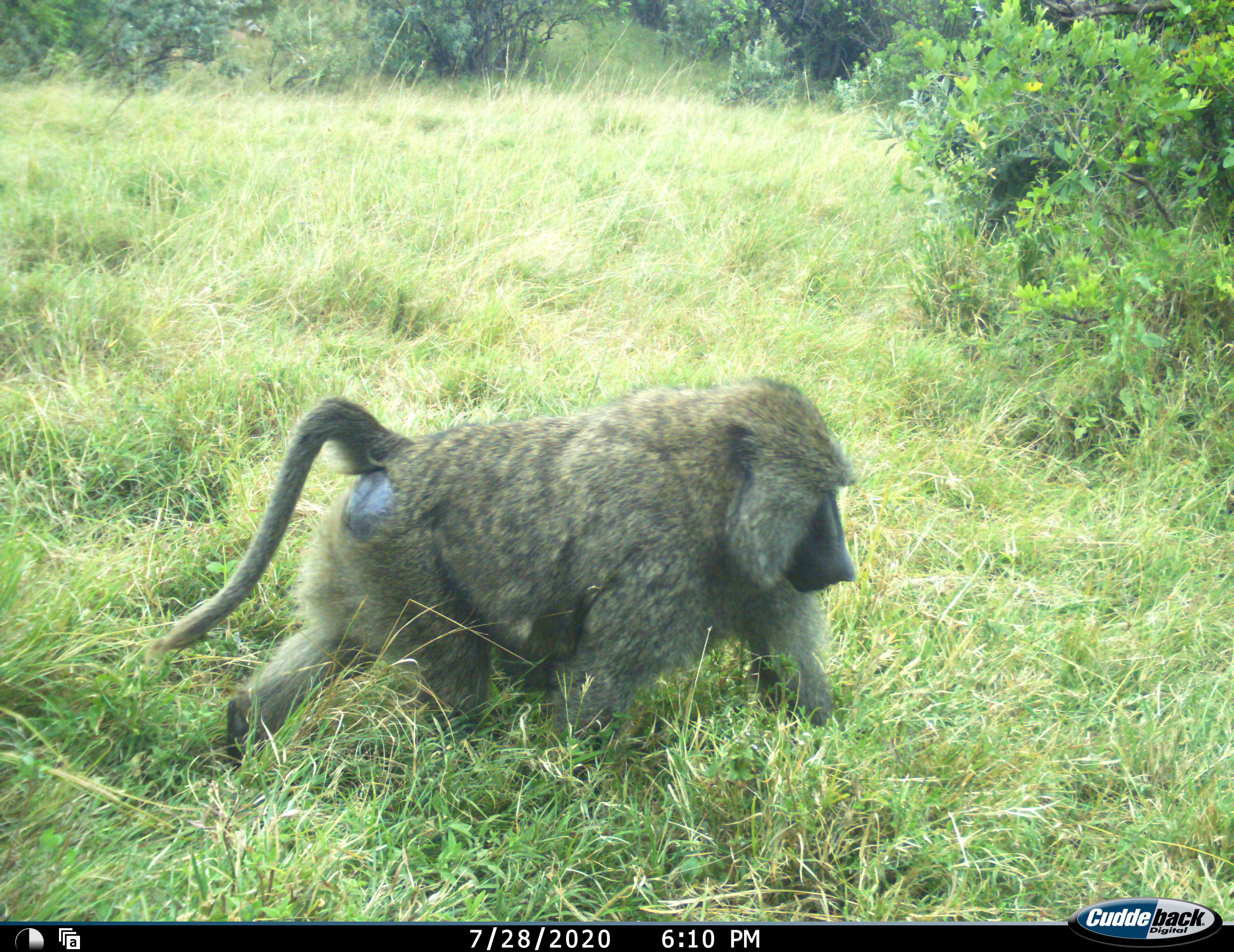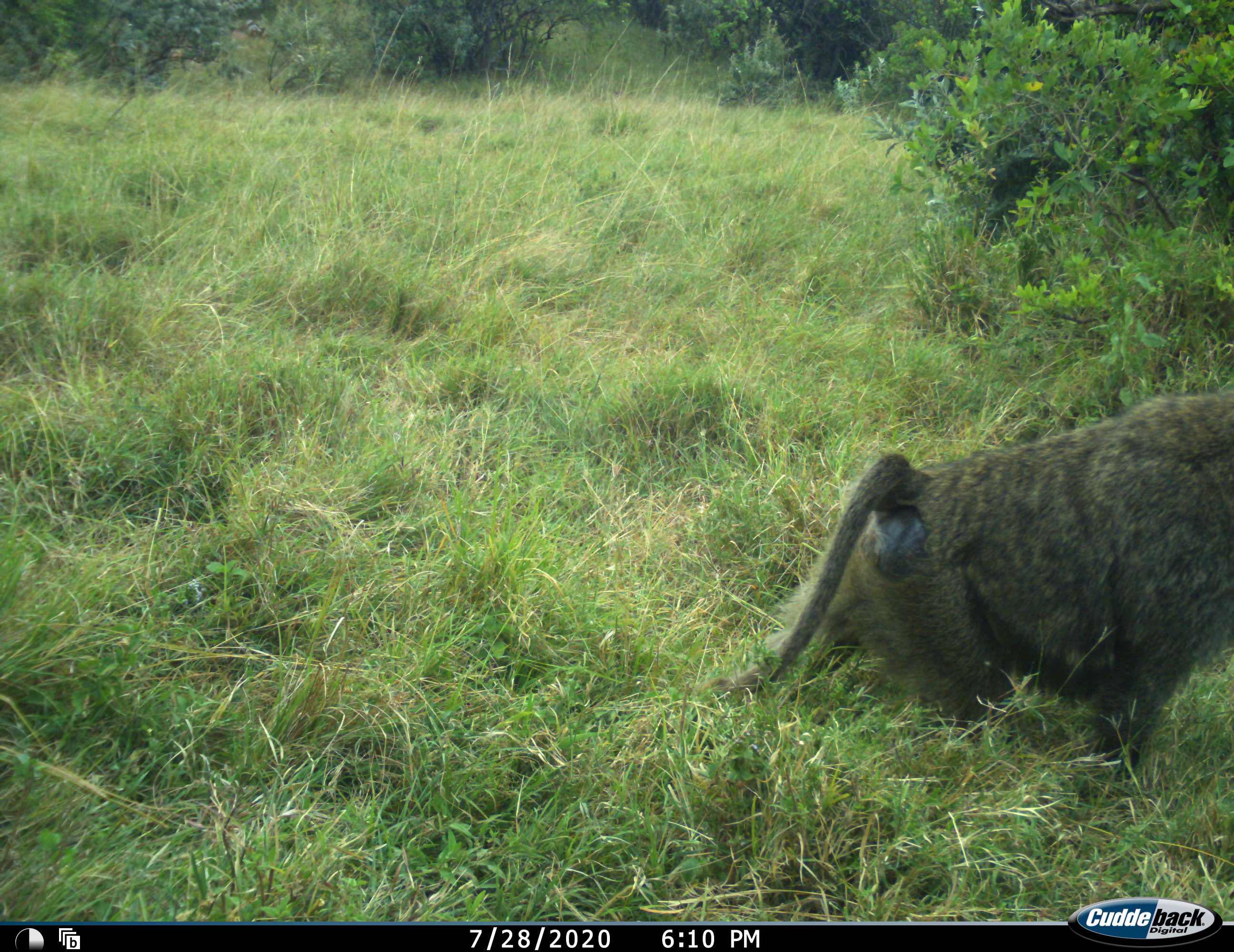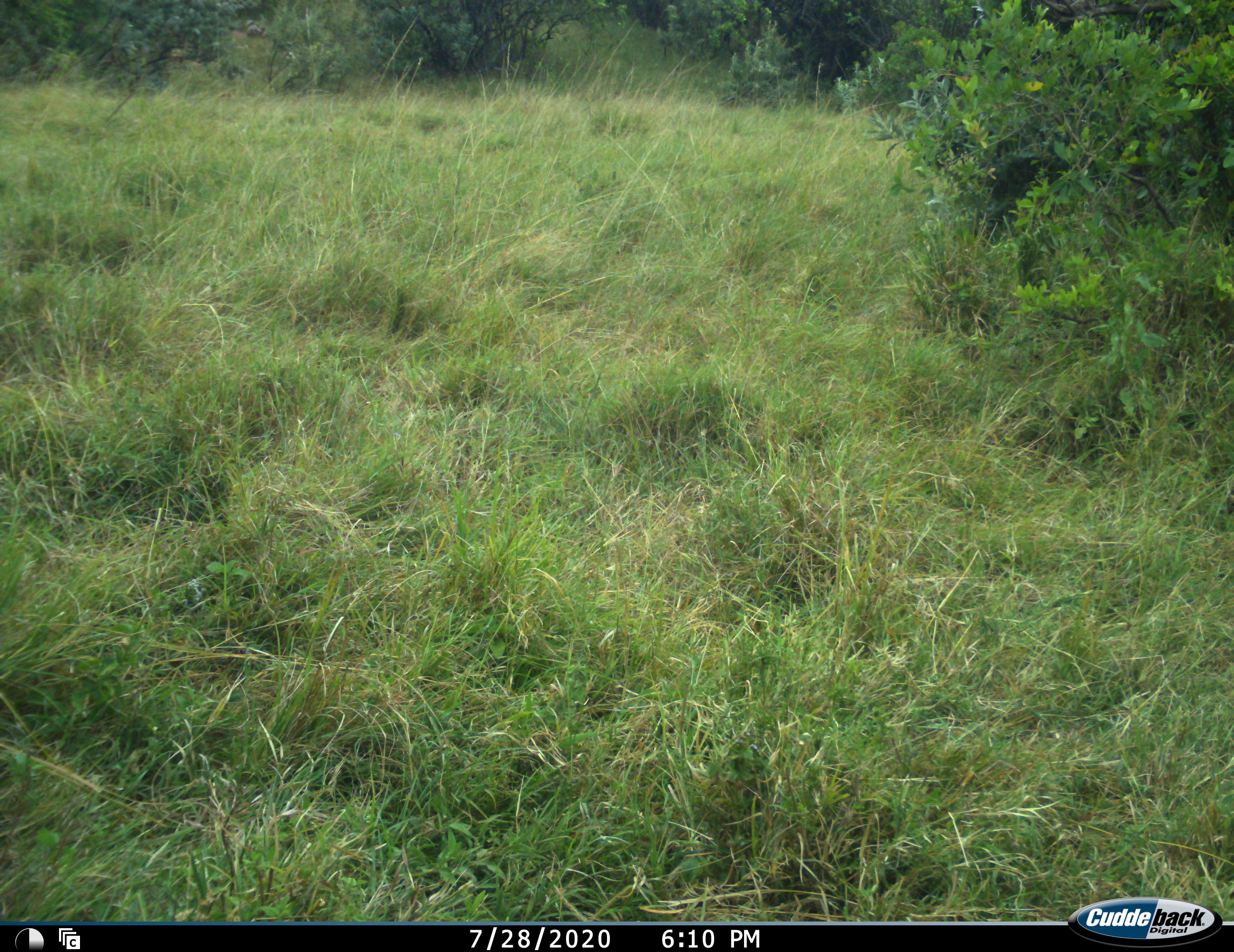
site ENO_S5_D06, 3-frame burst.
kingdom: Animalia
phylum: Chordata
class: Mammalia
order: Primates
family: Cercopithecidae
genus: Papio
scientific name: Papio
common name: baboon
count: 1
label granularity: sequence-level